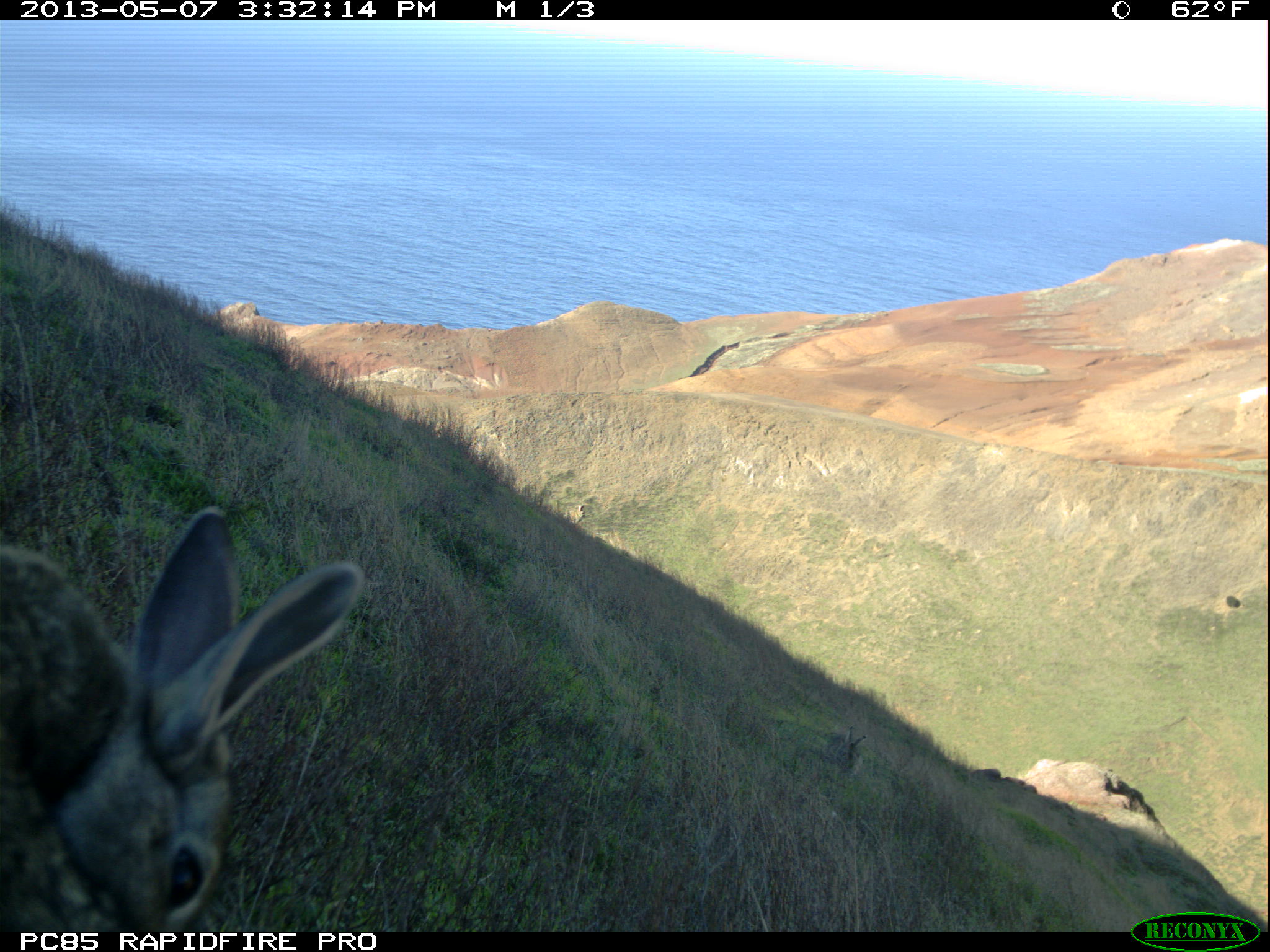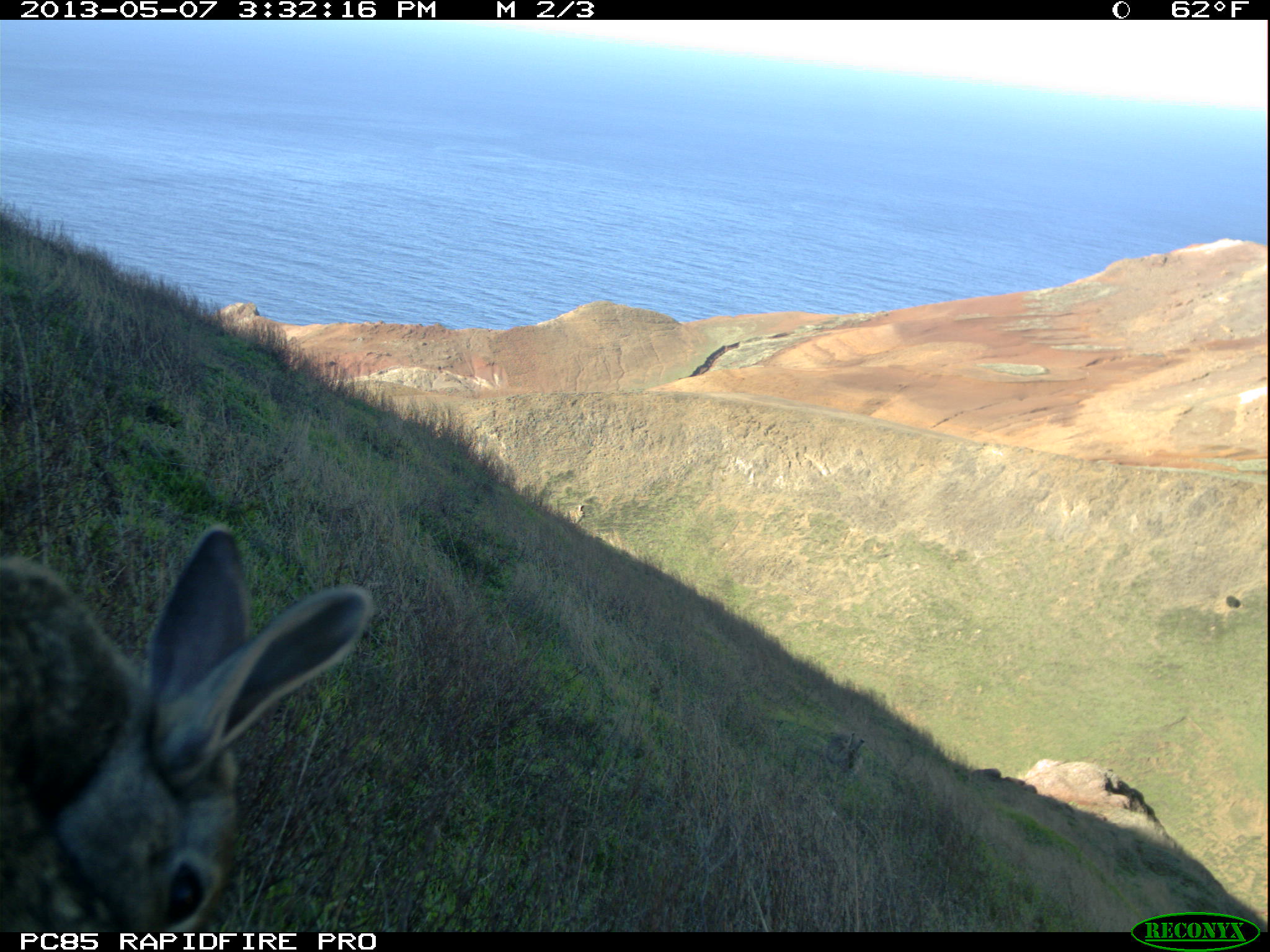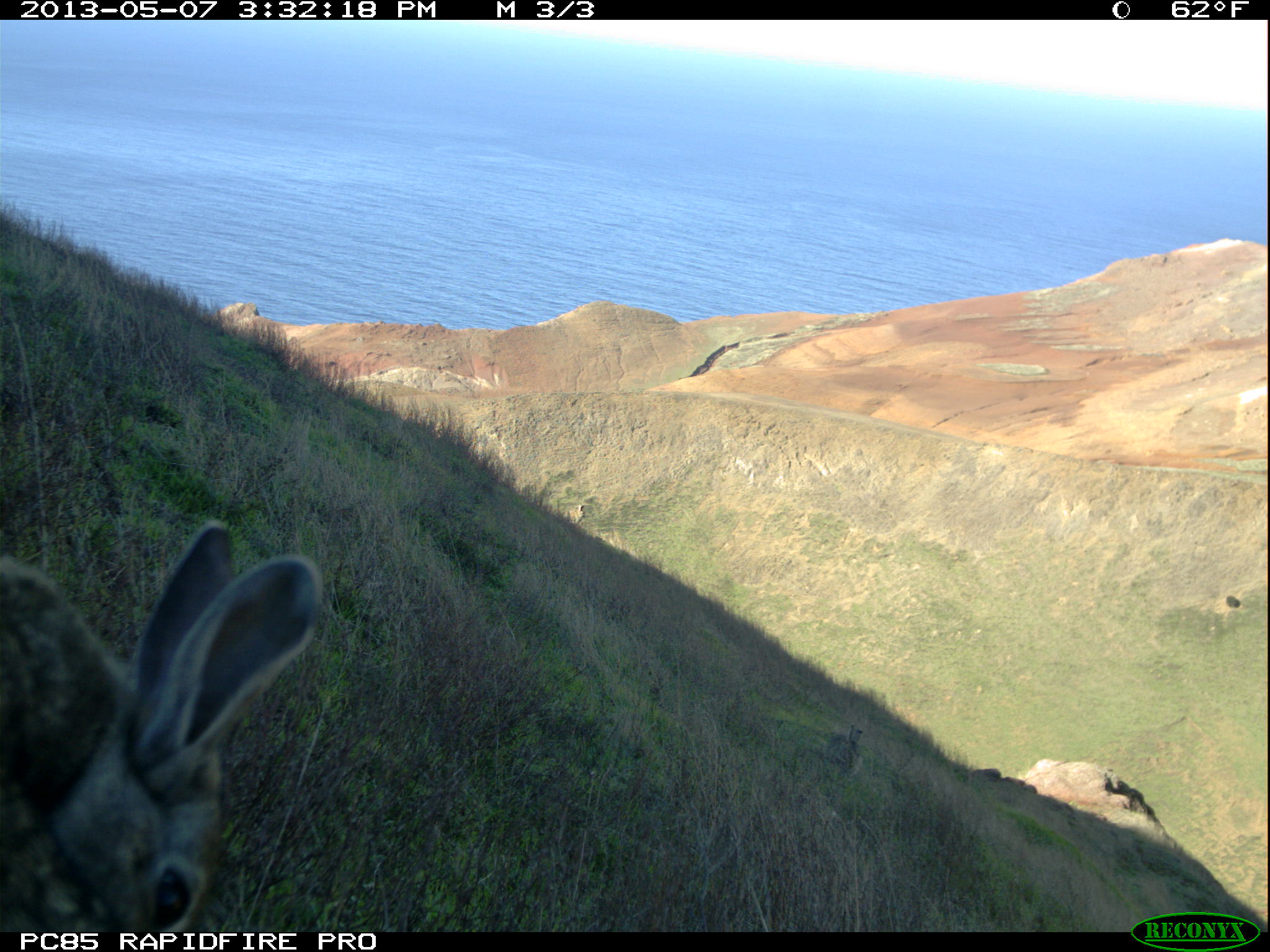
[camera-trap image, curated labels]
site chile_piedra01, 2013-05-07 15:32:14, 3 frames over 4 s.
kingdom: Animalia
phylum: Chordata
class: Mammalia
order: Lagomorpha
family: Leporidae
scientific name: Leporidae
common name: rabbits and hares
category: rabbit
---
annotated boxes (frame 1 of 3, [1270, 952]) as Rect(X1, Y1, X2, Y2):
rabbit: Rect(1, 505, 365, 939); Rect(817, 726, 868, 780)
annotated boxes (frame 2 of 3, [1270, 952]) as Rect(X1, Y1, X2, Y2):
rabbit: Rect(2, 526, 374, 938); Rect(817, 728, 871, 780)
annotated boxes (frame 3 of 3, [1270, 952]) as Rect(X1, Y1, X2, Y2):
rabbit: Rect(0, 517, 322, 936); Rect(825, 730, 866, 780)